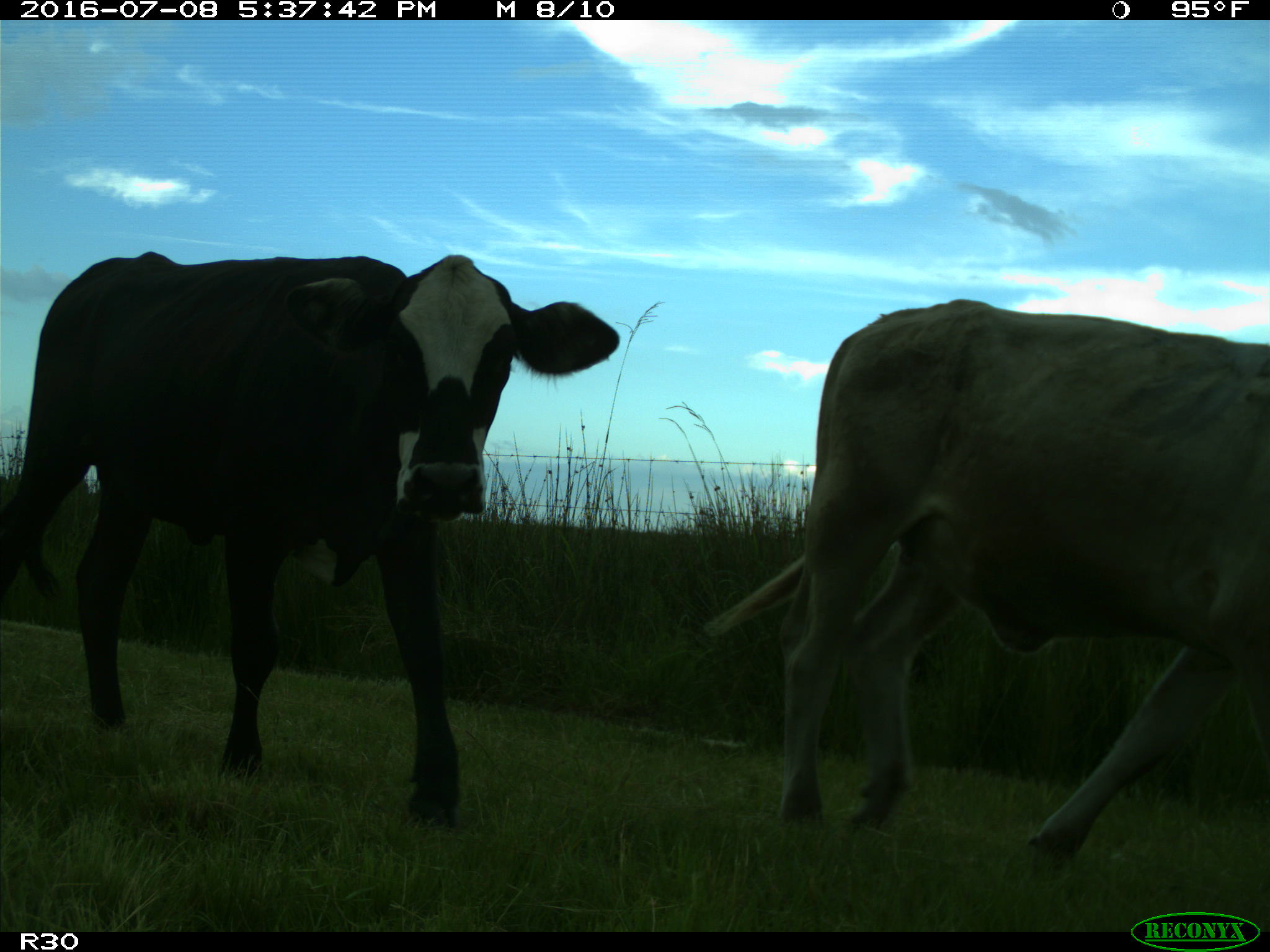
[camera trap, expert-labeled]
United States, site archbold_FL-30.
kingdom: Animalia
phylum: Chordata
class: Mammalia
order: Artiodactyla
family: Bovidae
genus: Bos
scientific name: Bos taurus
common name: domestic cow